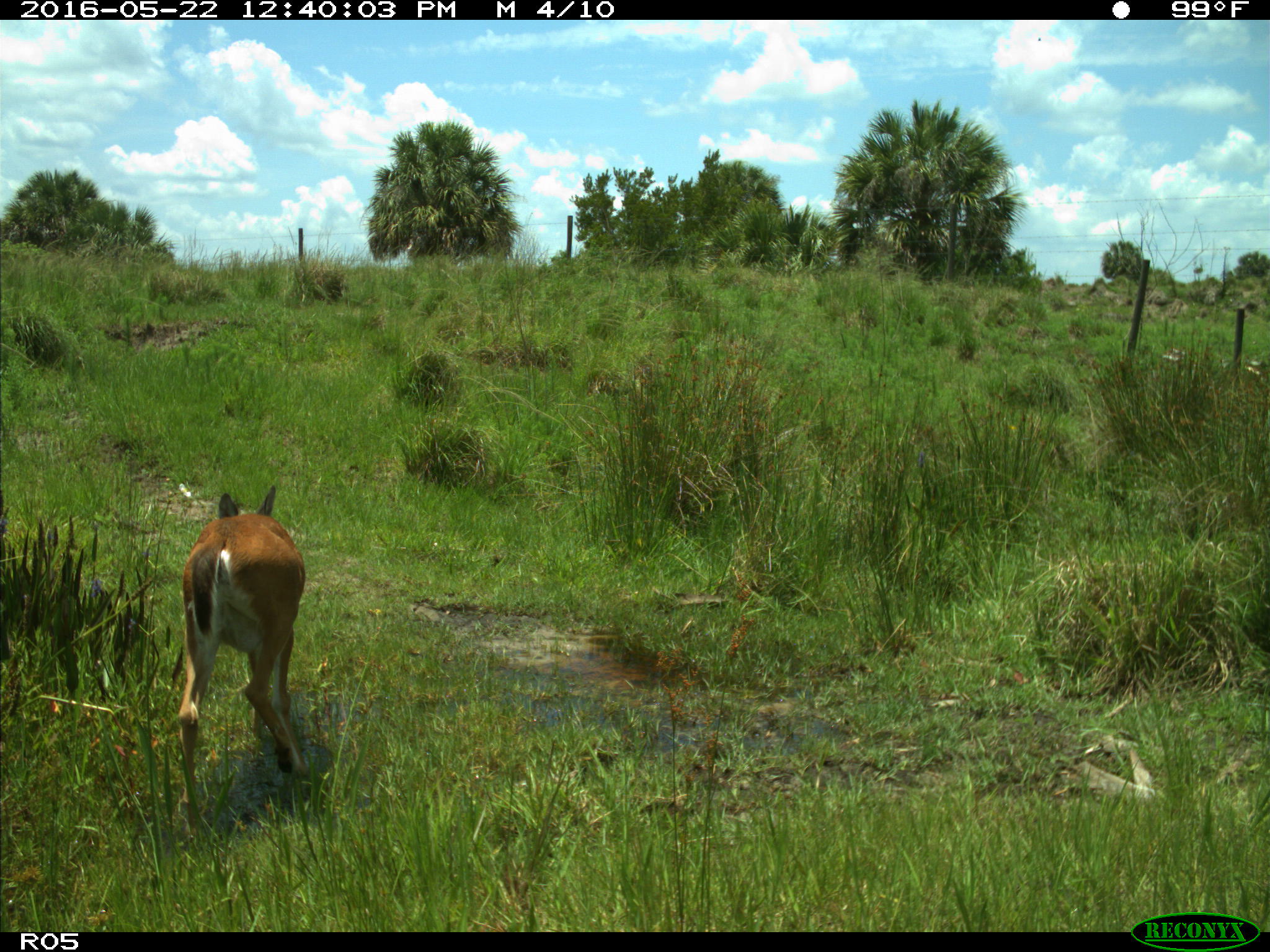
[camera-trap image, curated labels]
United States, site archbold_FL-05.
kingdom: Animalia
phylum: Chordata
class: Mammalia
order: Artiodactyla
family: Cervidae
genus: Odocoileus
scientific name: Odocoileus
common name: deer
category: unidentified deer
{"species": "unidentified deer (deer) (Odocoileus)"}